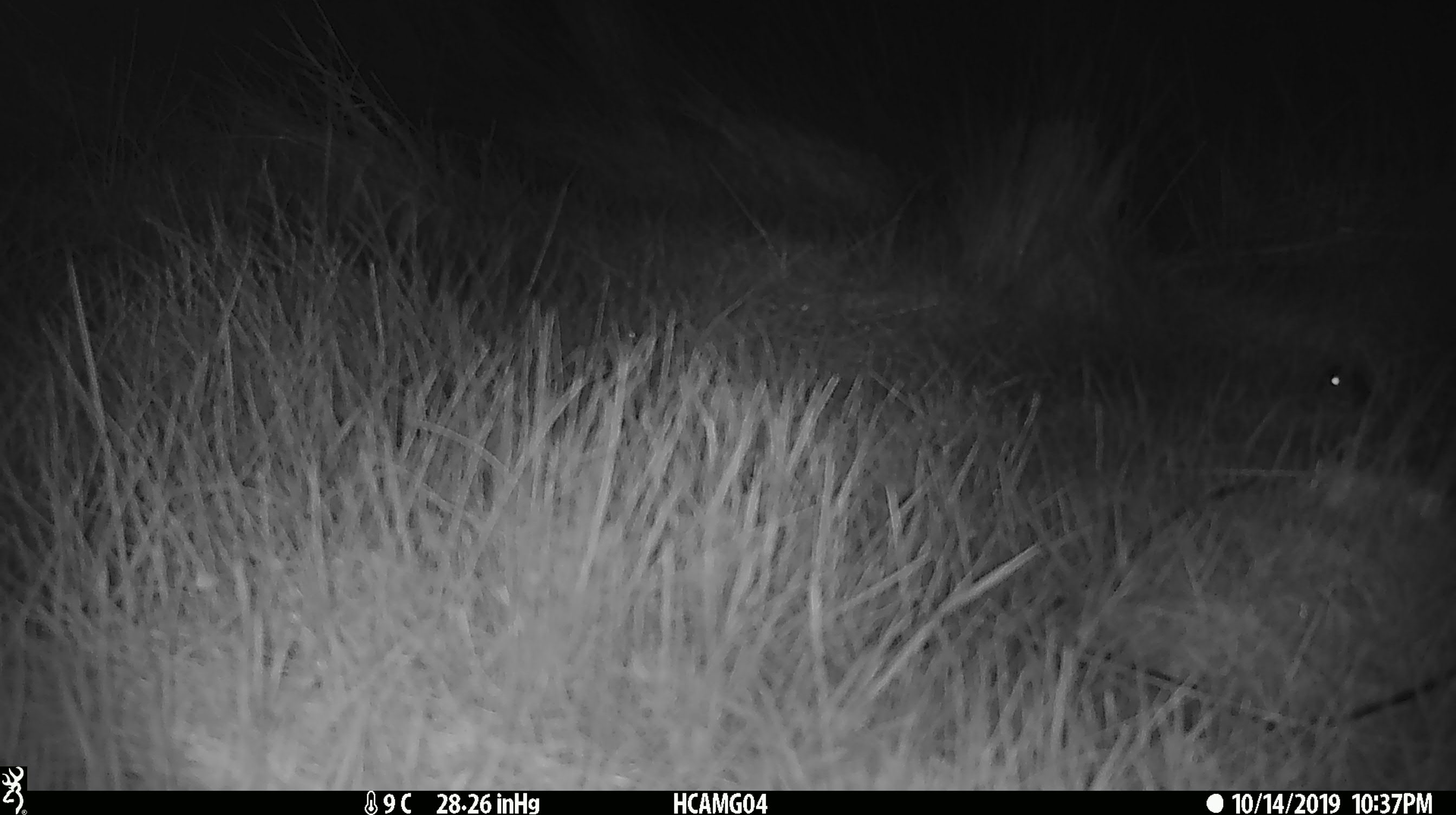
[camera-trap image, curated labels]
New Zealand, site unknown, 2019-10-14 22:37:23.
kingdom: Animalia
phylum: Chordata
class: Mammalia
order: Rodentia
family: Muridae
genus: Mus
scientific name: Mus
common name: mouse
Mouse (Mus).